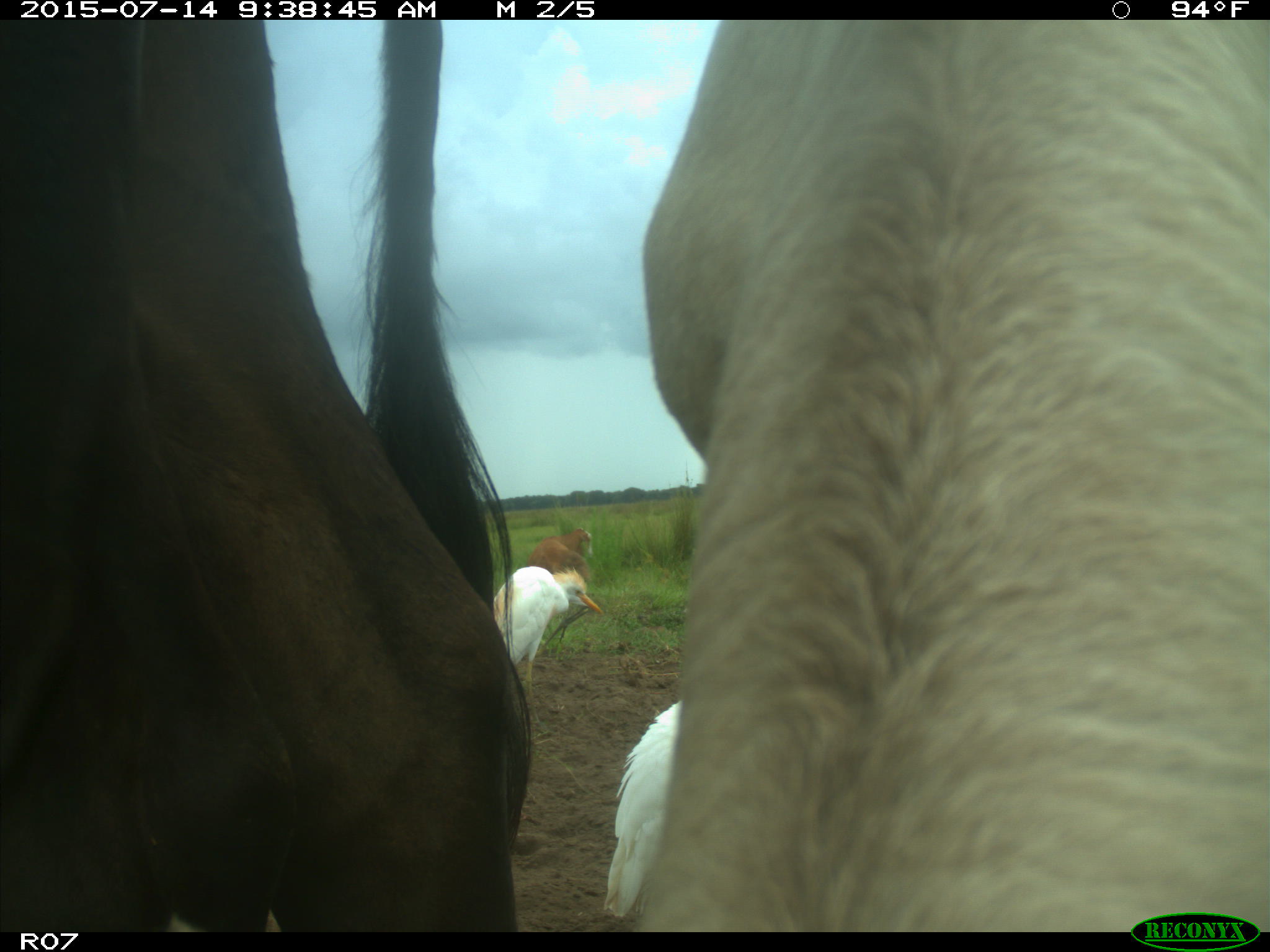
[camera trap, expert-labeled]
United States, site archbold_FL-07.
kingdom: Animalia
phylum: Chordata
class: Mammalia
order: Artiodactyla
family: Bovidae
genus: Bos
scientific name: Bos taurus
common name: domestic cow